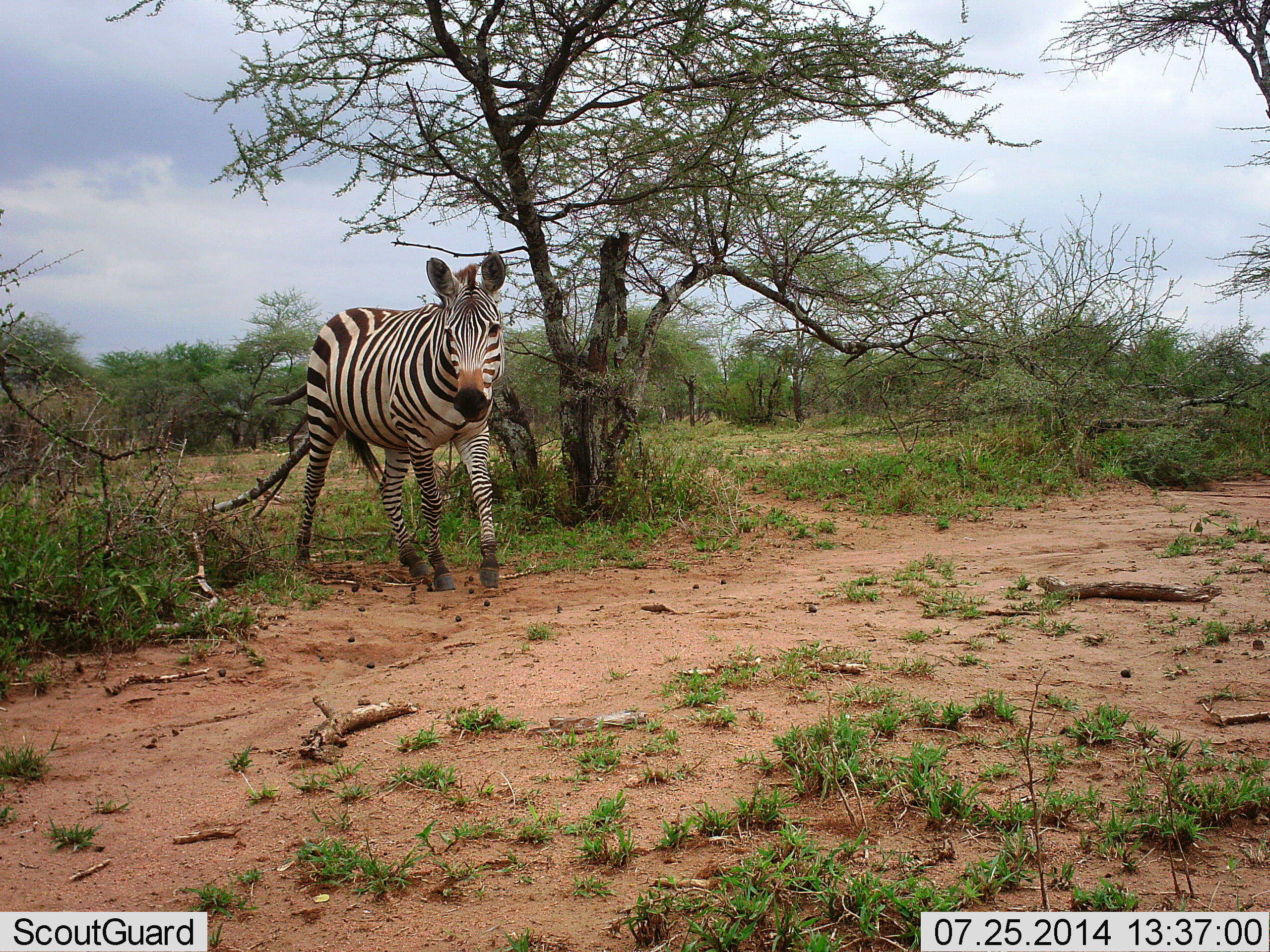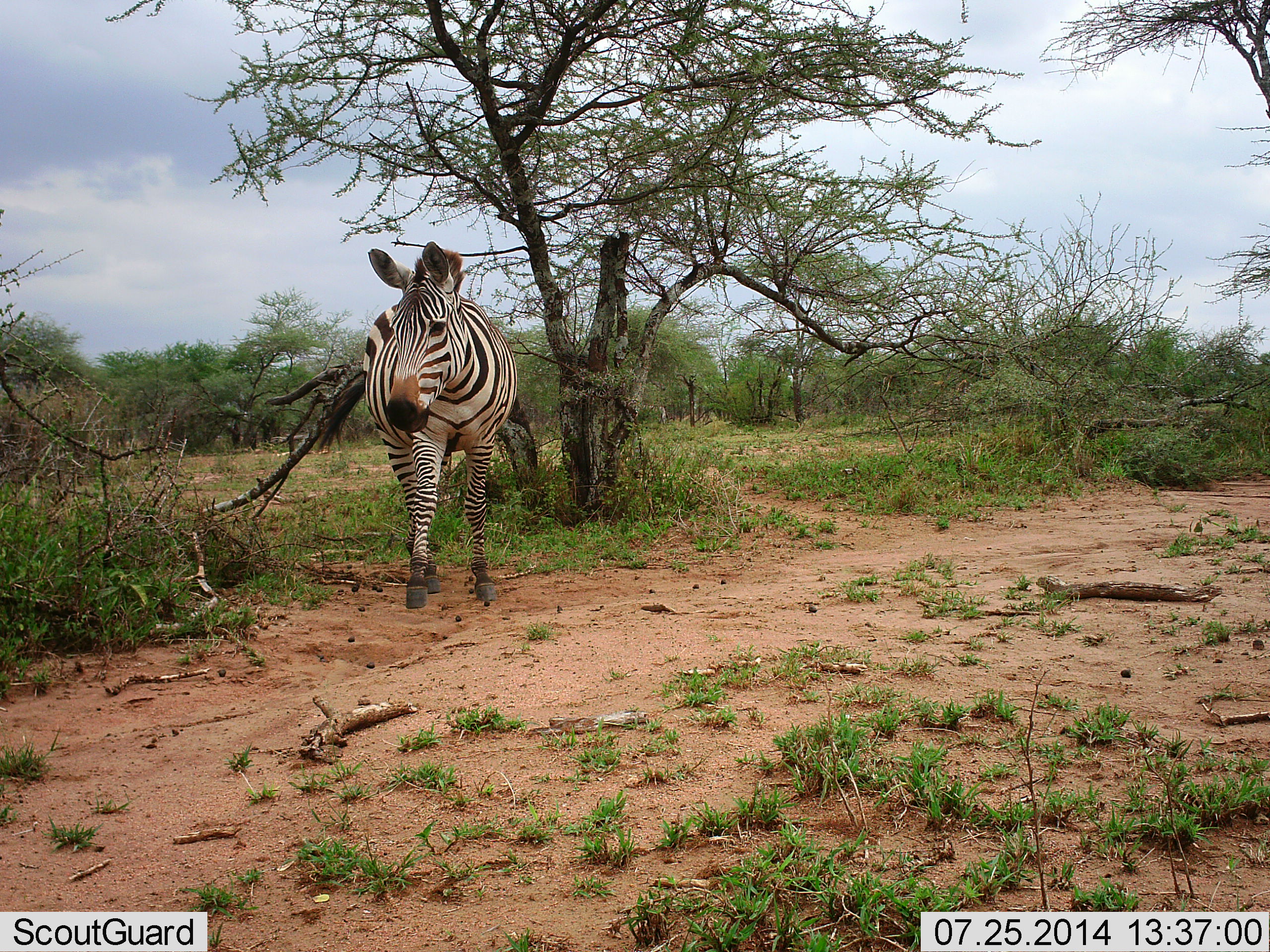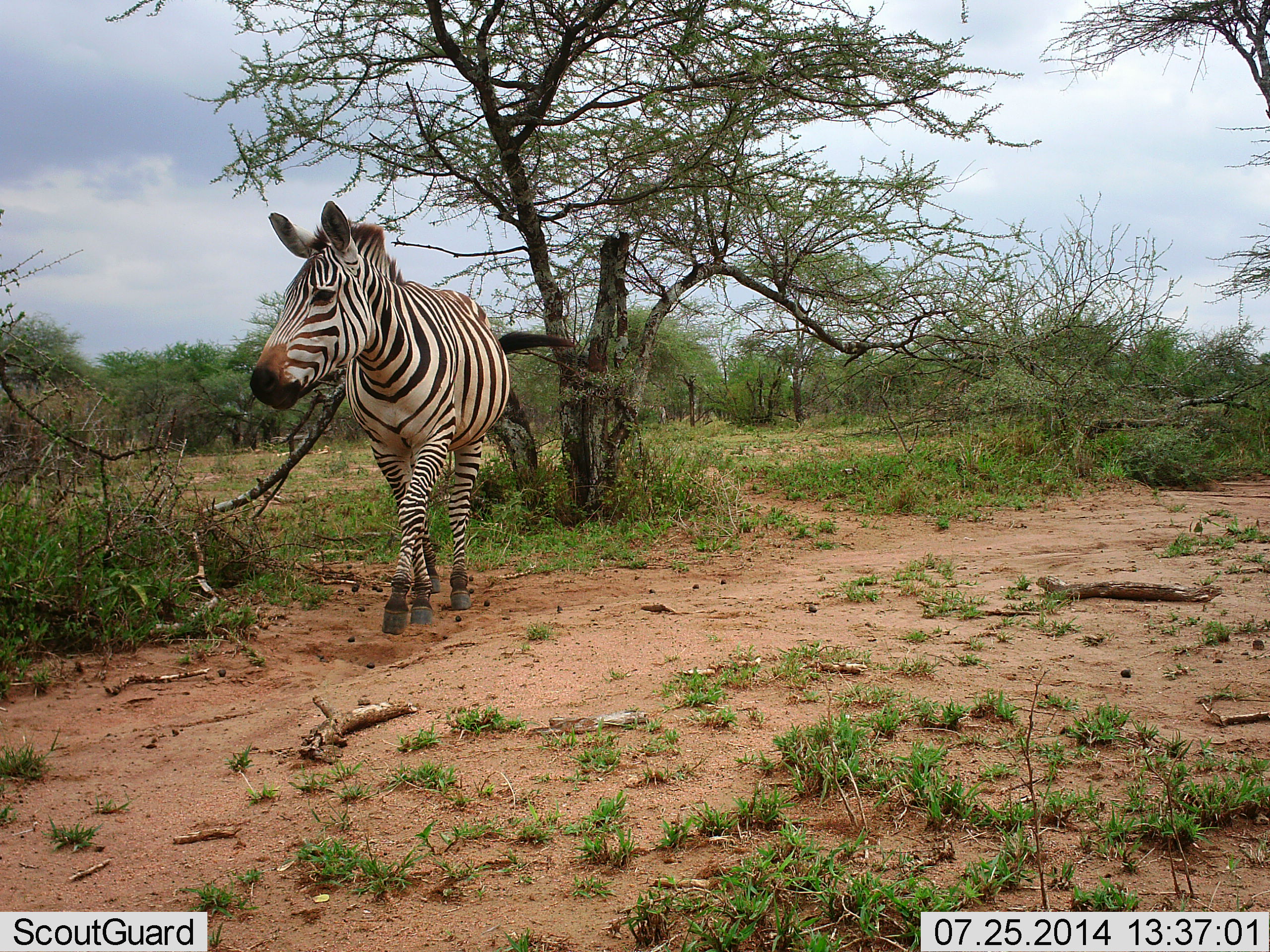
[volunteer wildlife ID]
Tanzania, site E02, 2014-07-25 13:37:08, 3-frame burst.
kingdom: Animalia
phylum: Chordata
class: Mammalia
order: Perissodactyla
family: Equidae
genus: Equus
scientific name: Equus quagga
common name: plains zebra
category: zebra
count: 1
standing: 0%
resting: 0%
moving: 100%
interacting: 0%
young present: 0%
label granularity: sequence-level